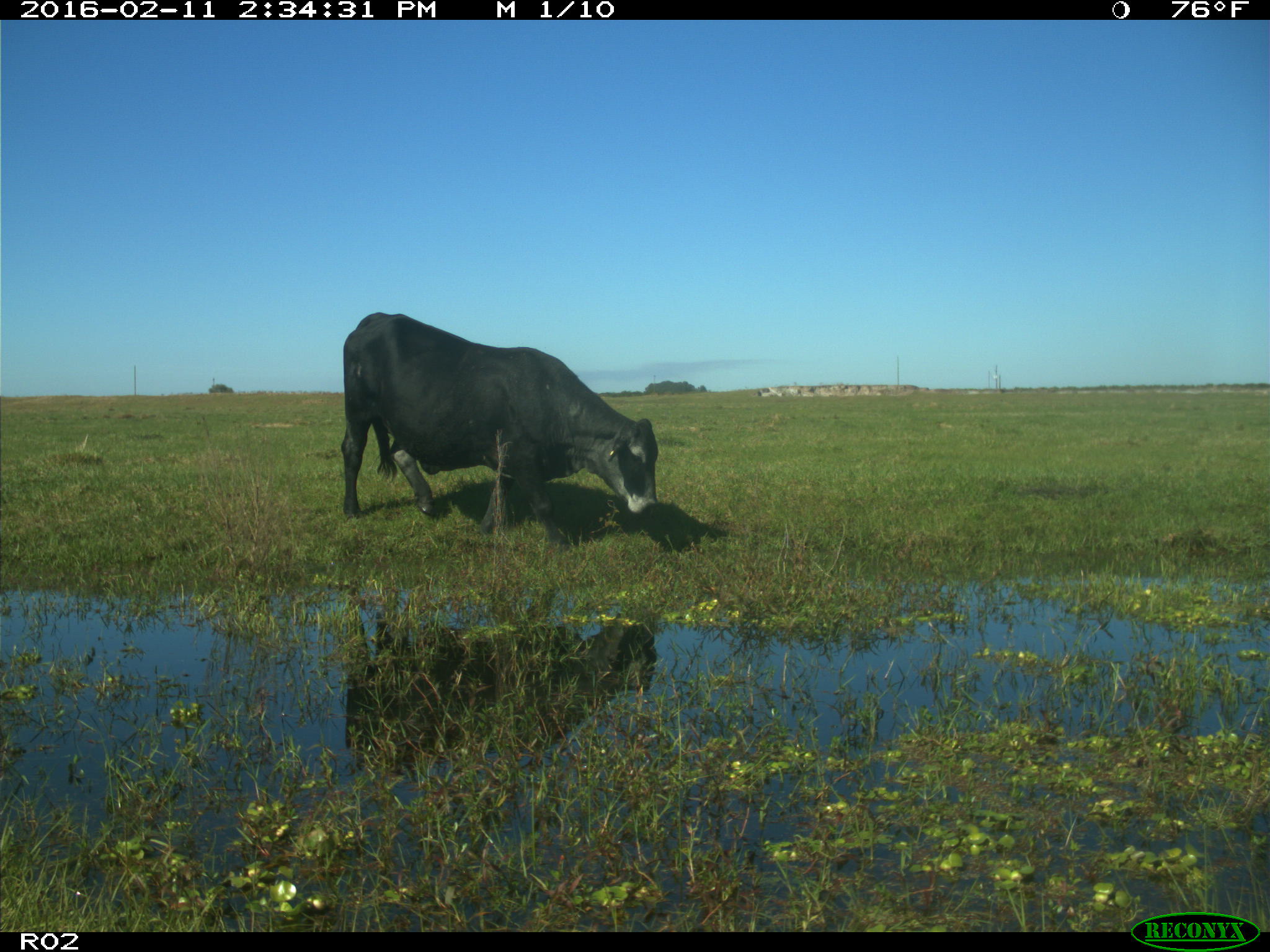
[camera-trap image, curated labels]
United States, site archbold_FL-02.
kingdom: Animalia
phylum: Chordata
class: Mammalia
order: Artiodactyla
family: Bovidae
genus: Bos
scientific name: Bos taurus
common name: domestic cow